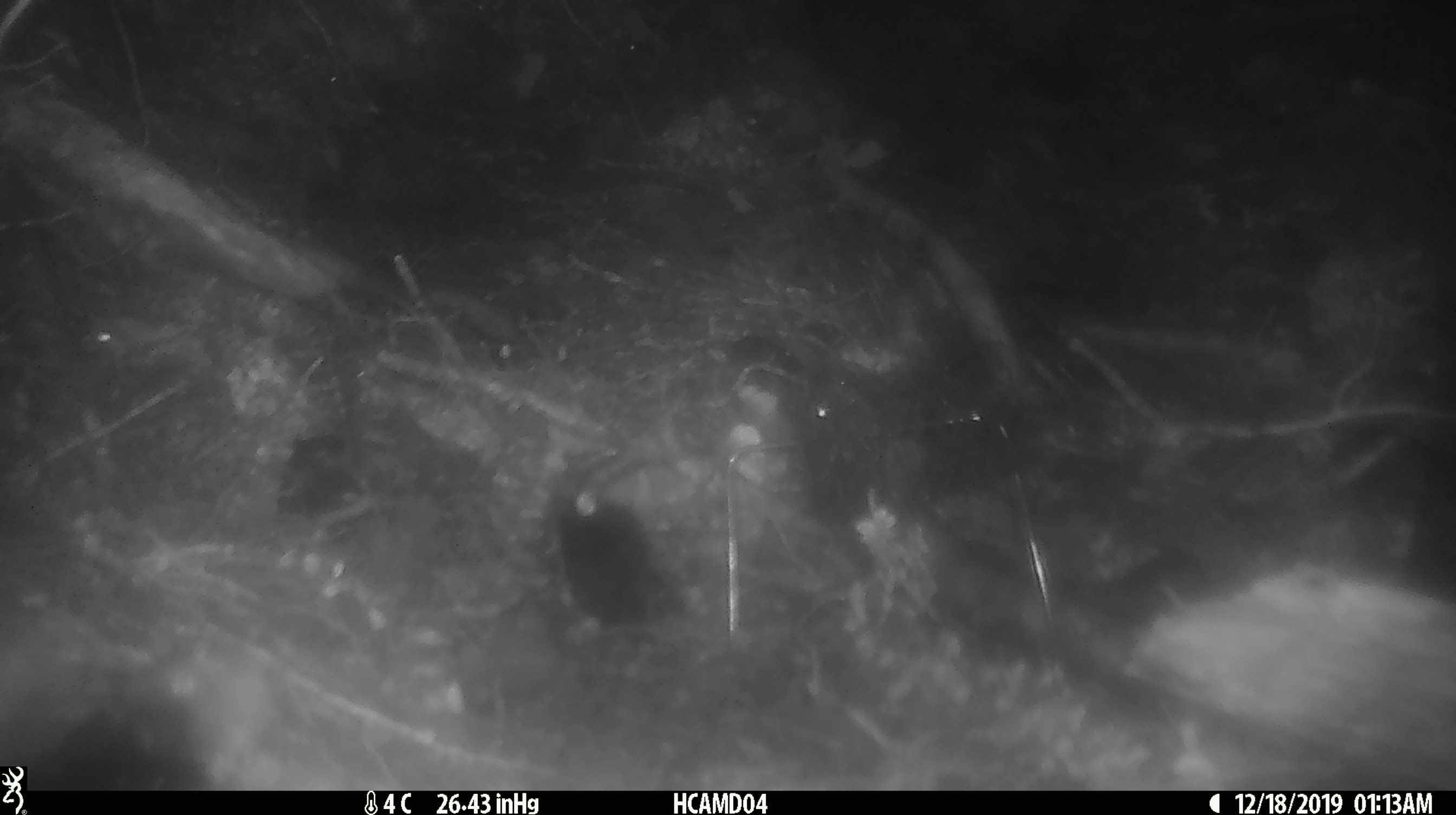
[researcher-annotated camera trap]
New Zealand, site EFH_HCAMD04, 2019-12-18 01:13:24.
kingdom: Animalia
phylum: Chordata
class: Mammalia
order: Rodentia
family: Muridae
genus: Mus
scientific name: Mus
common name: mouse